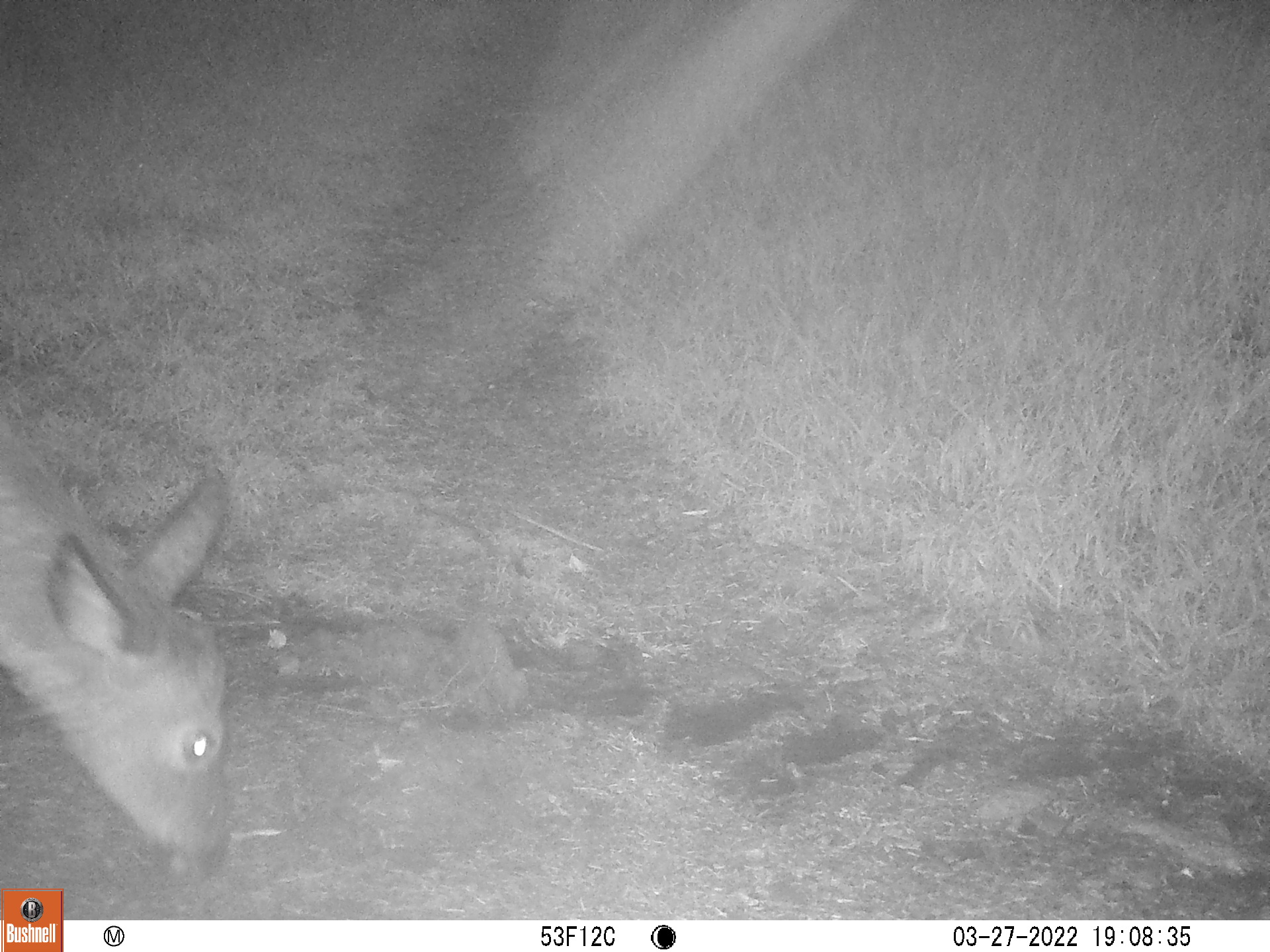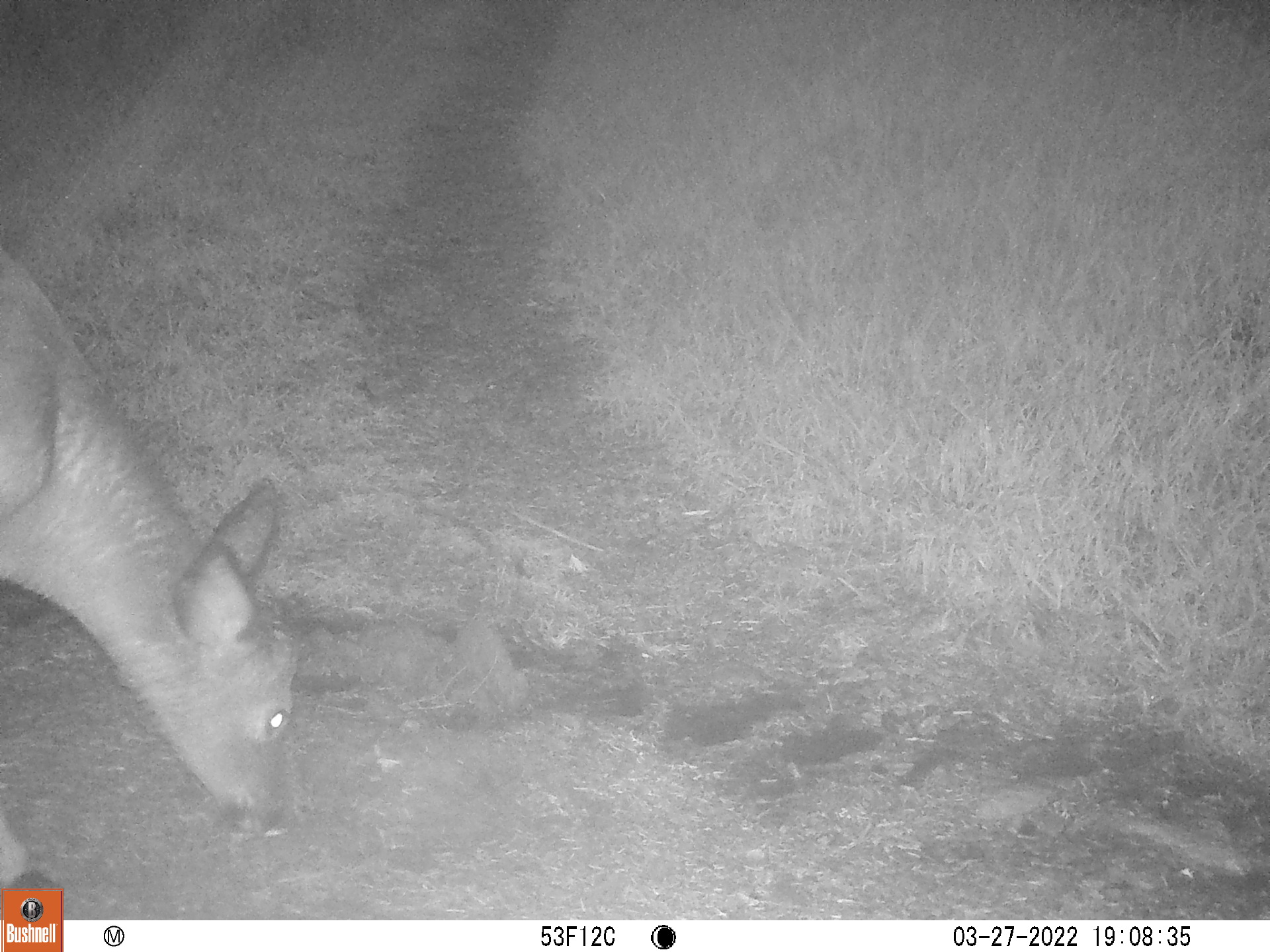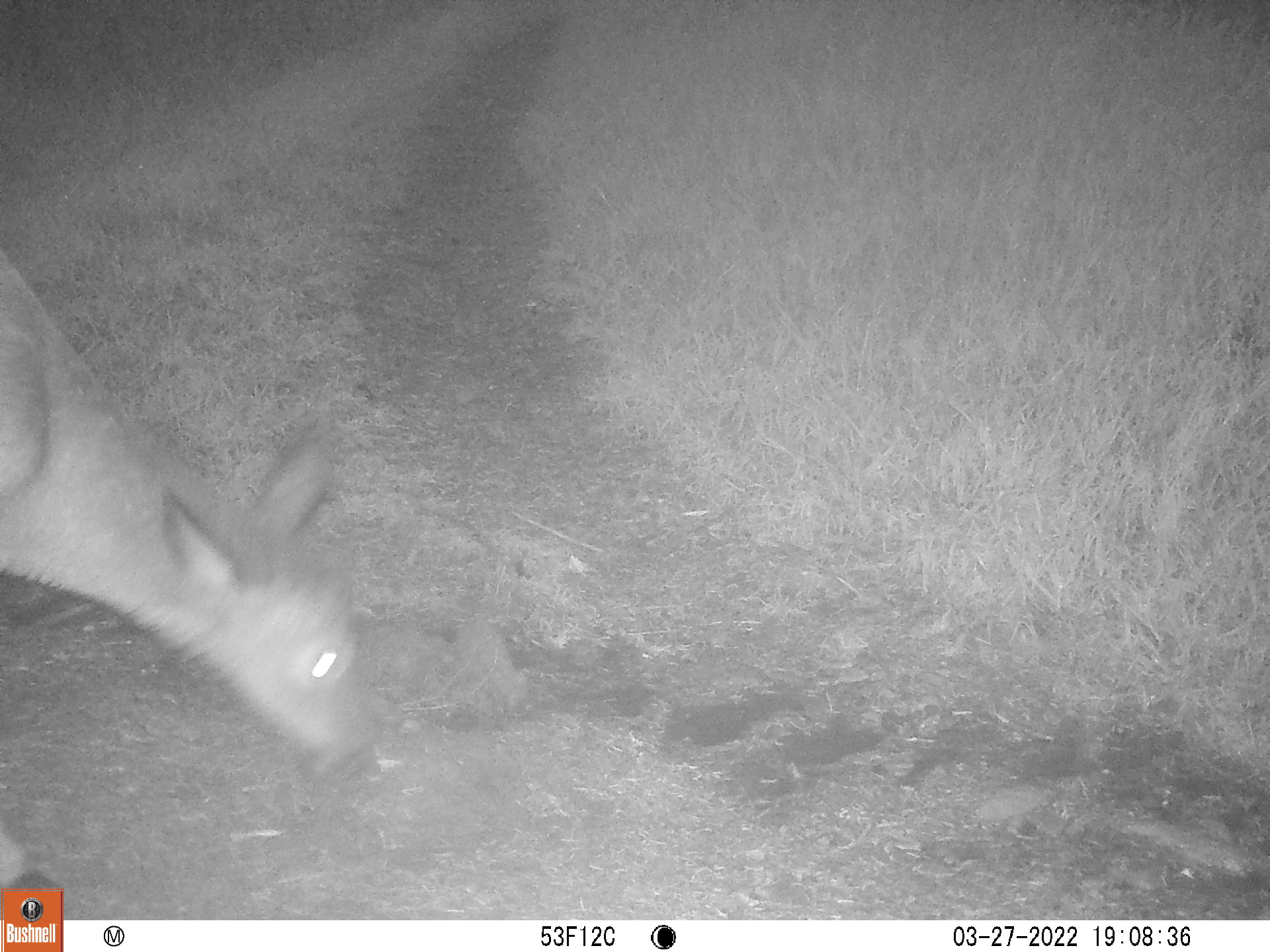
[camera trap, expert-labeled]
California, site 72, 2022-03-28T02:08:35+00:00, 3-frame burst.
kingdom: Animalia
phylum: Chordata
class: Mammalia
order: Artiodactyla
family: Cervidae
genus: Odocoileus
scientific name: Odocoileus hemionus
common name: mule deer